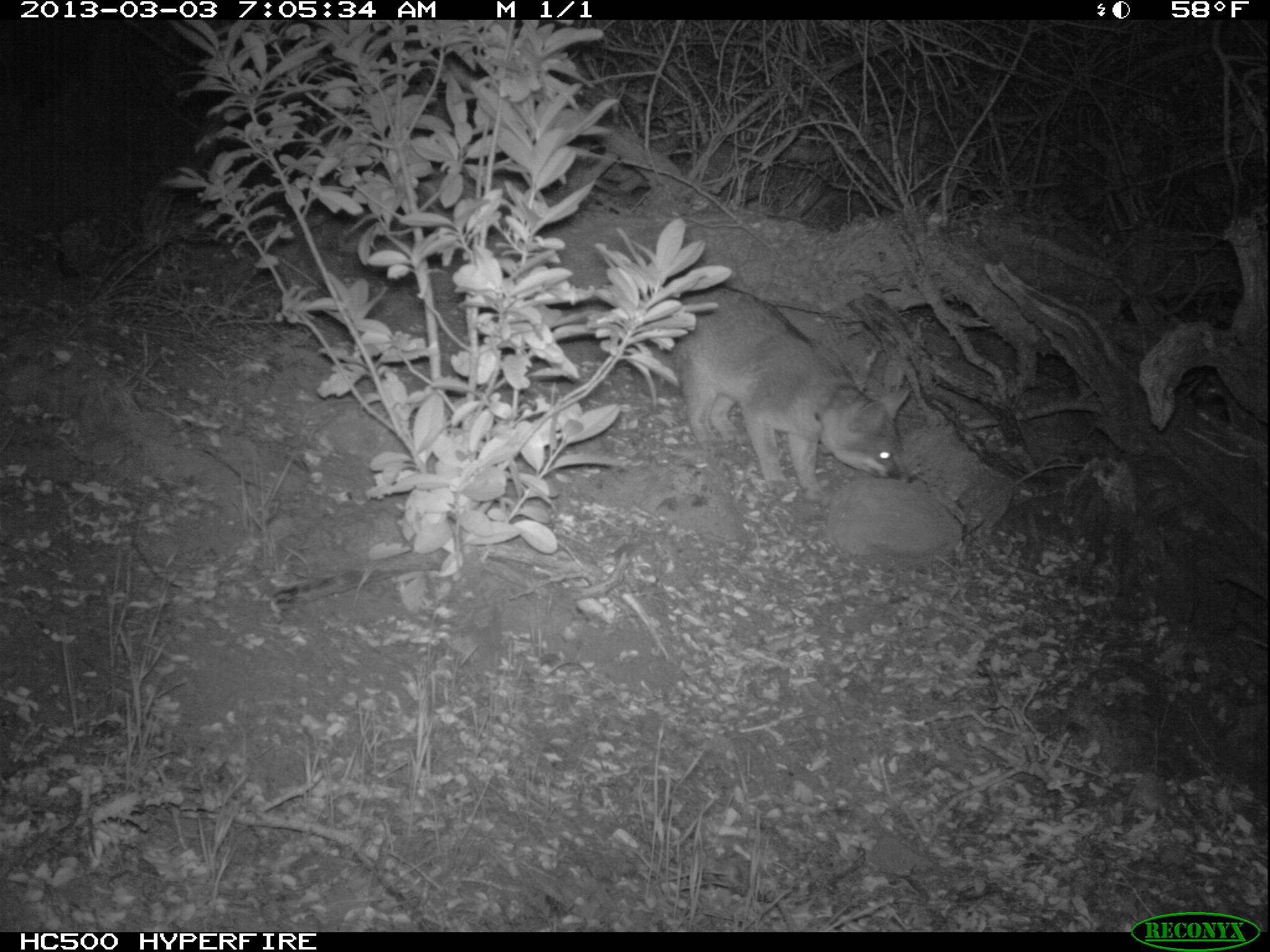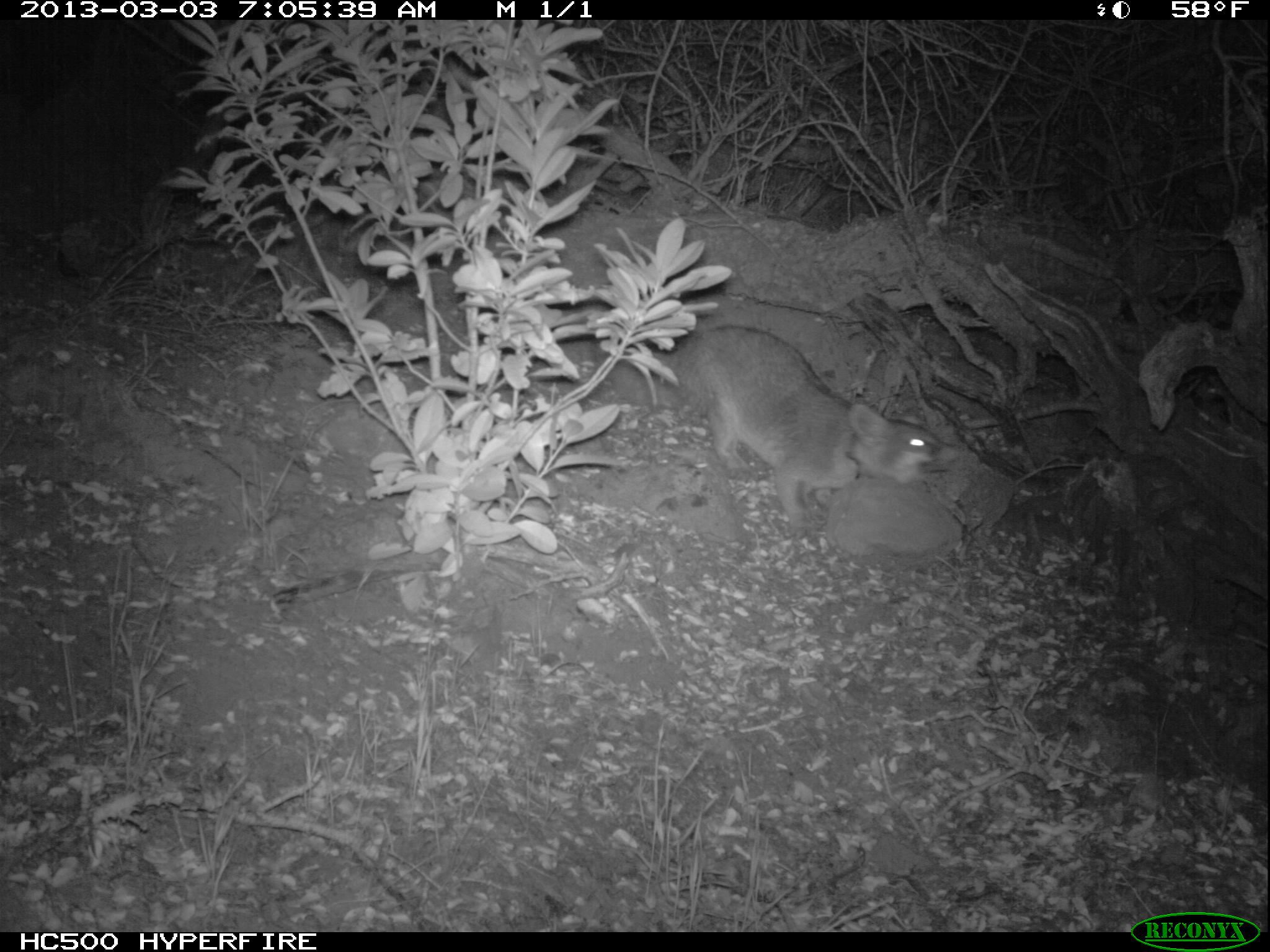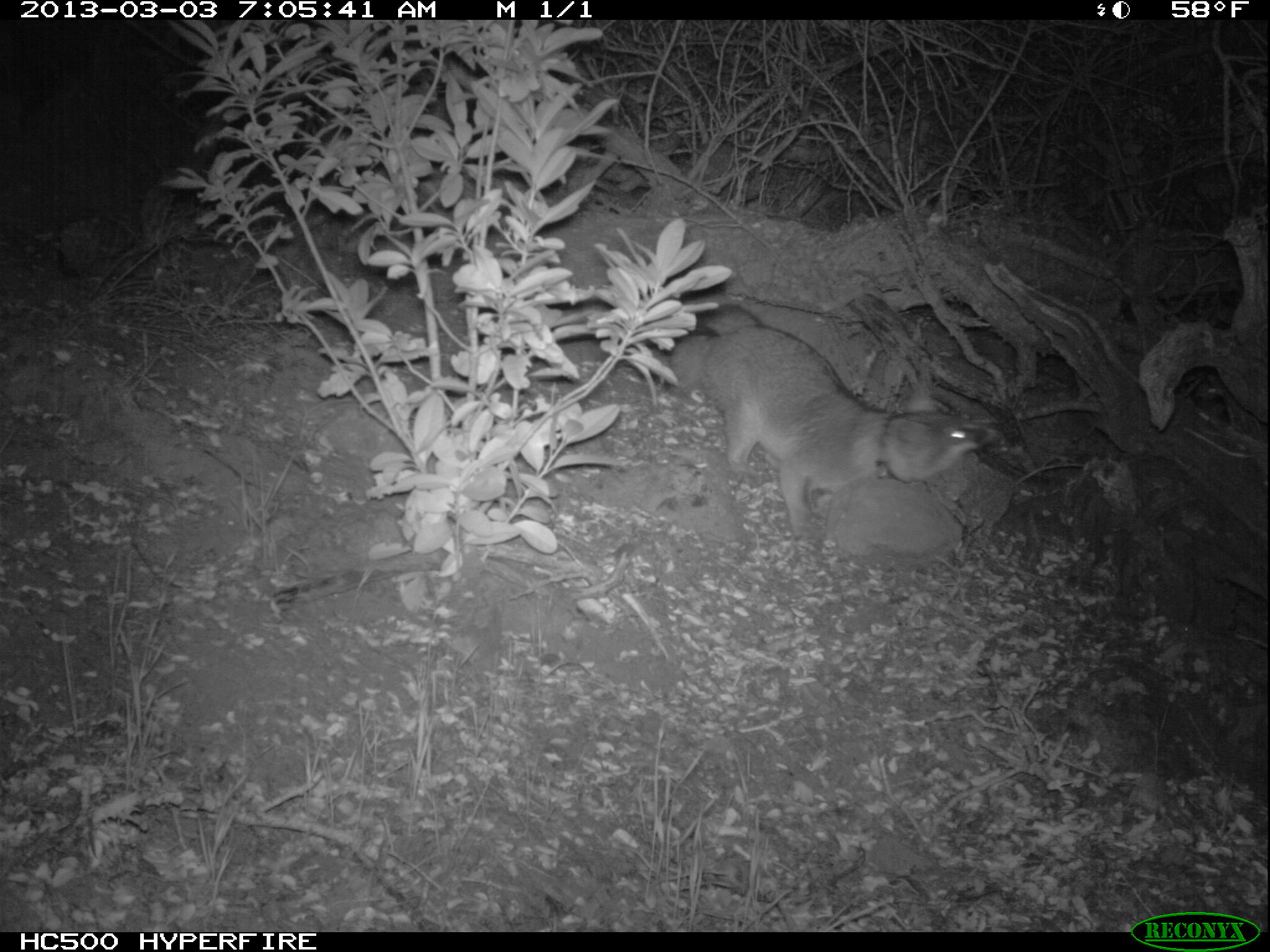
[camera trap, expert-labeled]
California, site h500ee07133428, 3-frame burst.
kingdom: Animalia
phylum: Chordata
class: Mammalia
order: Carnivora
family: Canidae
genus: Urocyon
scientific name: Urocyon littoralis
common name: island fox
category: fox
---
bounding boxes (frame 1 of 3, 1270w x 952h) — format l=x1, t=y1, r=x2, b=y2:
fox: l=652, t=284, r=911, b=503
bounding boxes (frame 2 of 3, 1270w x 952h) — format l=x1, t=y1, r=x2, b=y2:
fox: l=593, t=322, r=961, b=535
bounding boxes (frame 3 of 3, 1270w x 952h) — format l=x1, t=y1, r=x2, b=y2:
fox: l=669, t=300, r=998, b=542